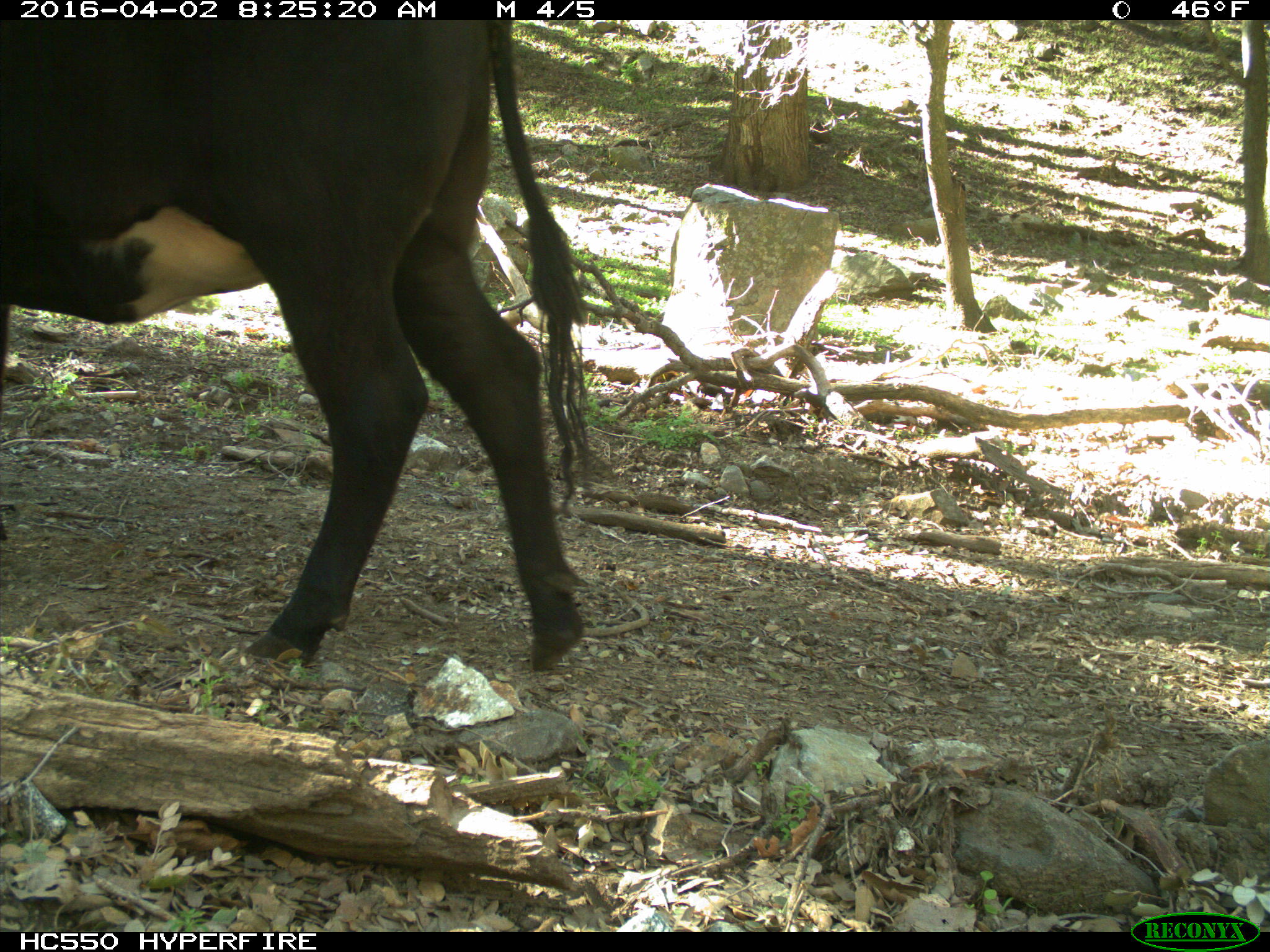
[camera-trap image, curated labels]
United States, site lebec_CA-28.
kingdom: Animalia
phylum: Chordata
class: Mammalia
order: Artiodactyla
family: Bovidae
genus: Bos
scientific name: Bos taurus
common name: domestic cow